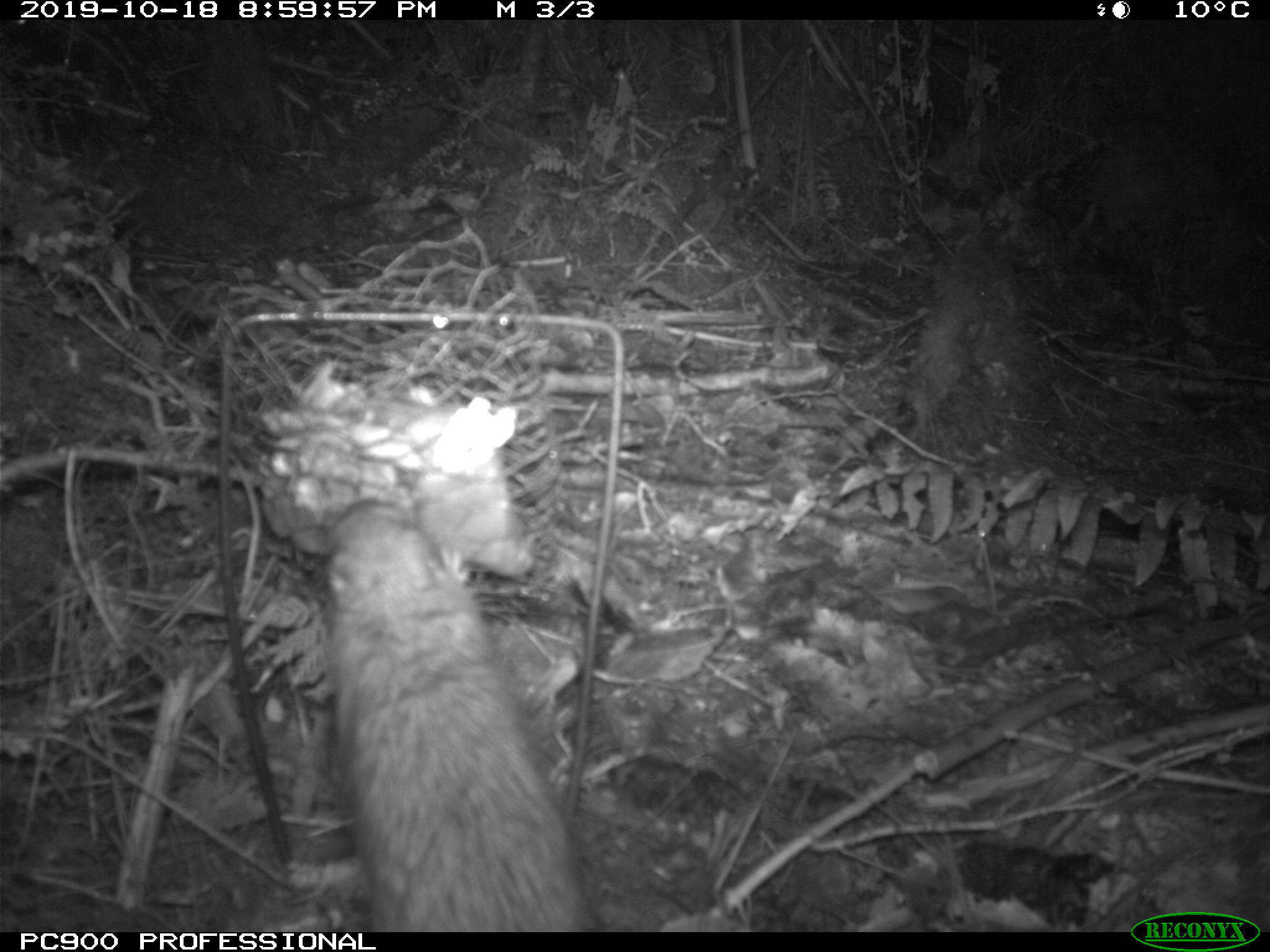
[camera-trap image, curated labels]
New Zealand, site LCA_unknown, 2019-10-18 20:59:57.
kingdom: Animalia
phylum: Chordata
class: Mammalia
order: Rodentia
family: Muridae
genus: Rattus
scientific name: Rattus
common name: rat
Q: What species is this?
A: Rat (Rattus).